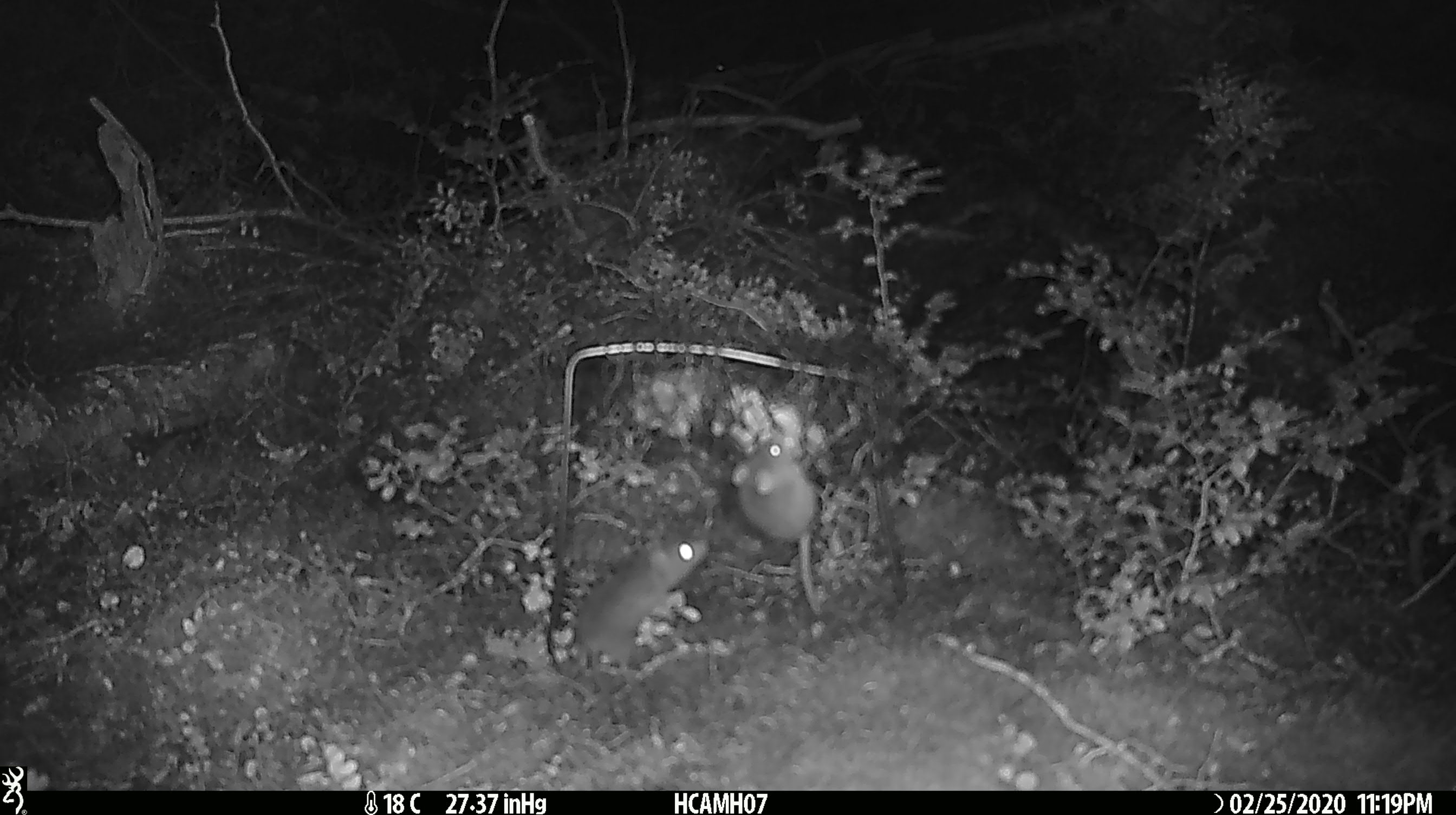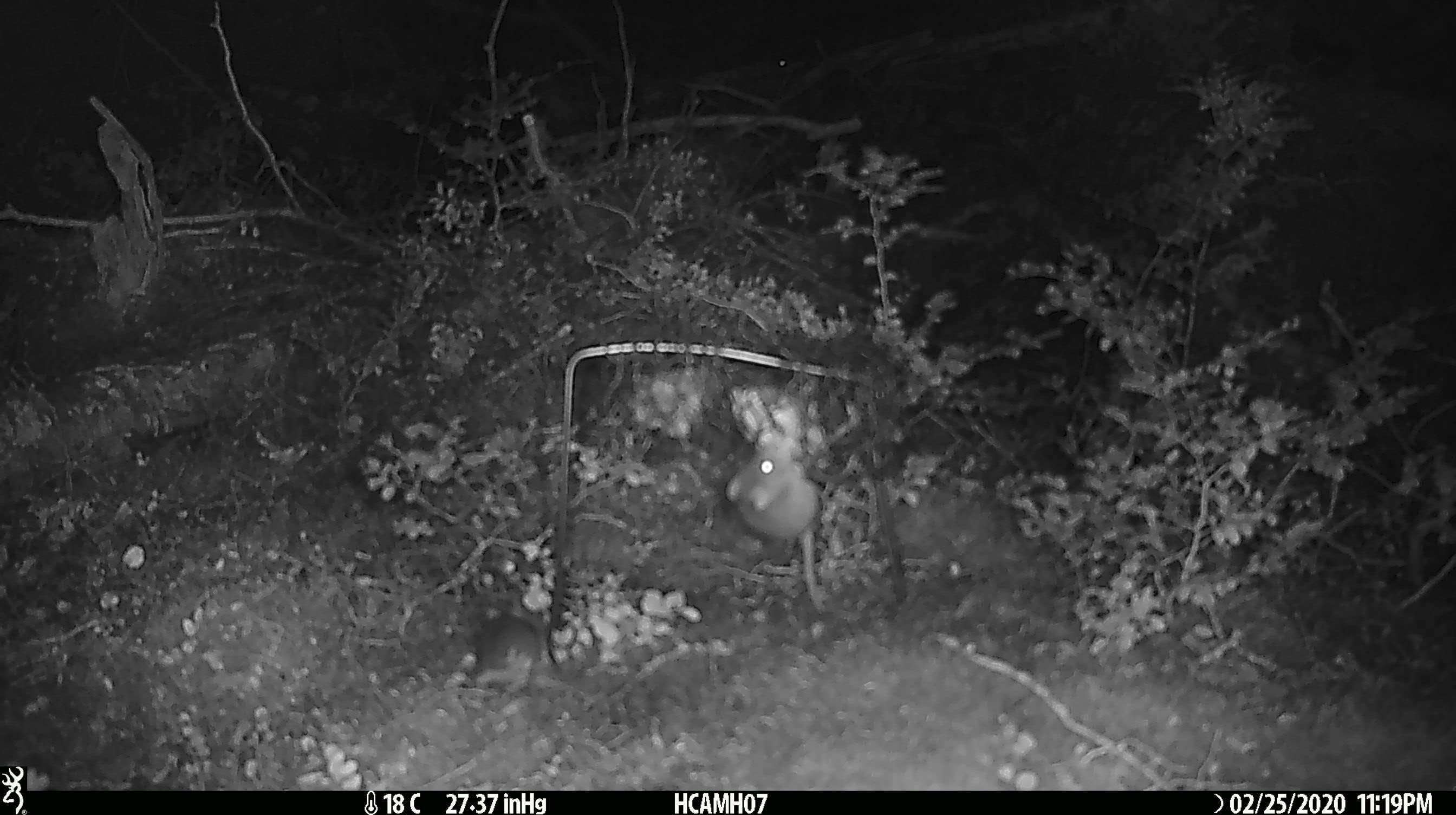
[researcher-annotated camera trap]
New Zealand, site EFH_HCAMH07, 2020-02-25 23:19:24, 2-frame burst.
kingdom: Animalia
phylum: Chordata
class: Mammalia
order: Rodentia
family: Muridae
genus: Mus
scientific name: Mus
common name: mouse